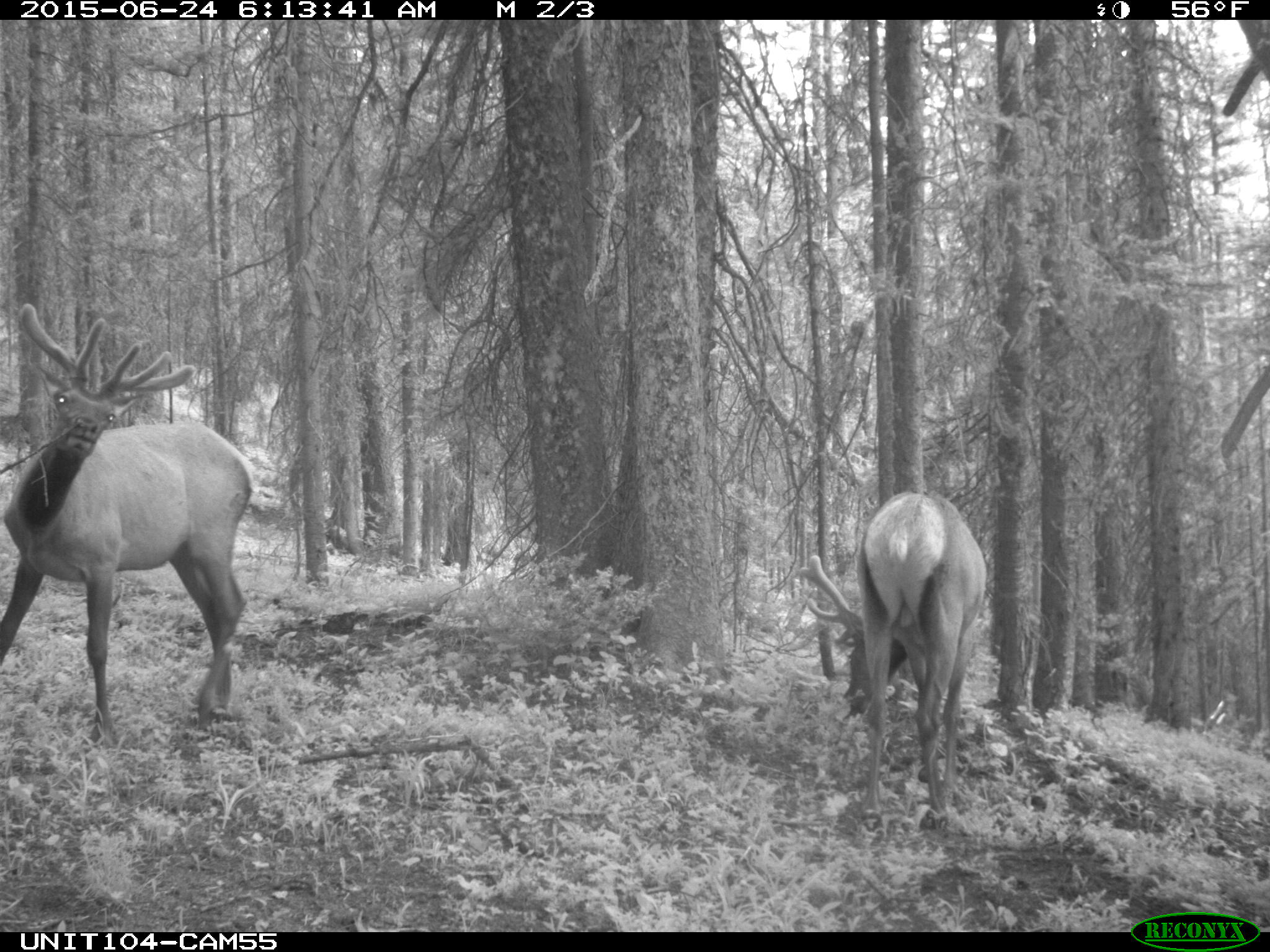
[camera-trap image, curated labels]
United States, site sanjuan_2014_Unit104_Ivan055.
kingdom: Animalia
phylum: Chordata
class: Mammalia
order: Artiodactyla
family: Cervidae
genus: Cervus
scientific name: Cervus elaphus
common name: red deer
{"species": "Cervus elaphus (red deer)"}